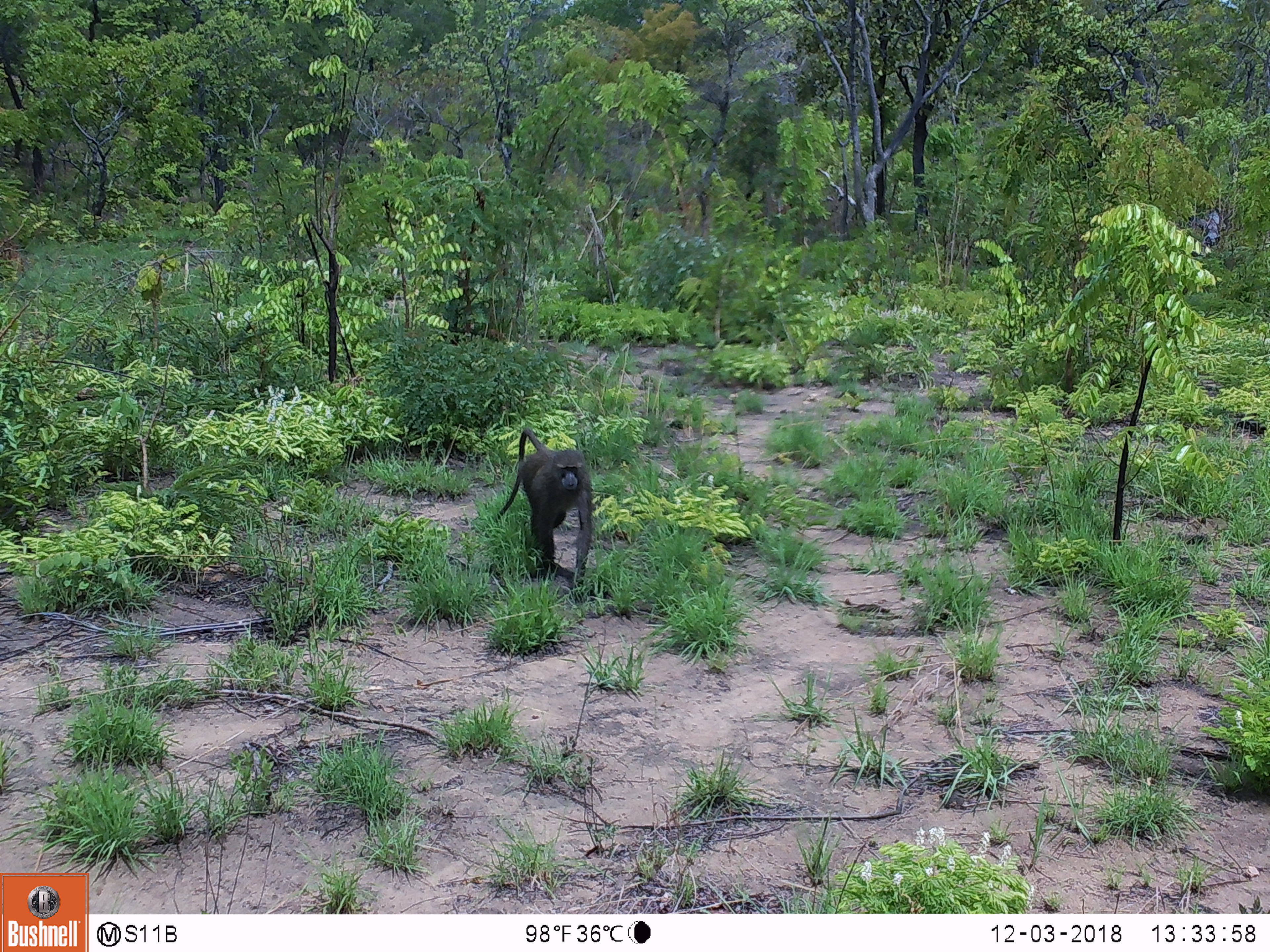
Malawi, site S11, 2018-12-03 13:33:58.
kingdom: Animalia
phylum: Chordata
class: Mammalia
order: Primates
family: Cercopithecidae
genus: Papio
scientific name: Papio cynocephalus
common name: yellow baboon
Yellow baboon (Papio cynocephalus), count 1.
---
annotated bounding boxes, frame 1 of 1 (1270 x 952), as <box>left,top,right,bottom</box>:
yellow baboon: <box>489,421,604,610</box>